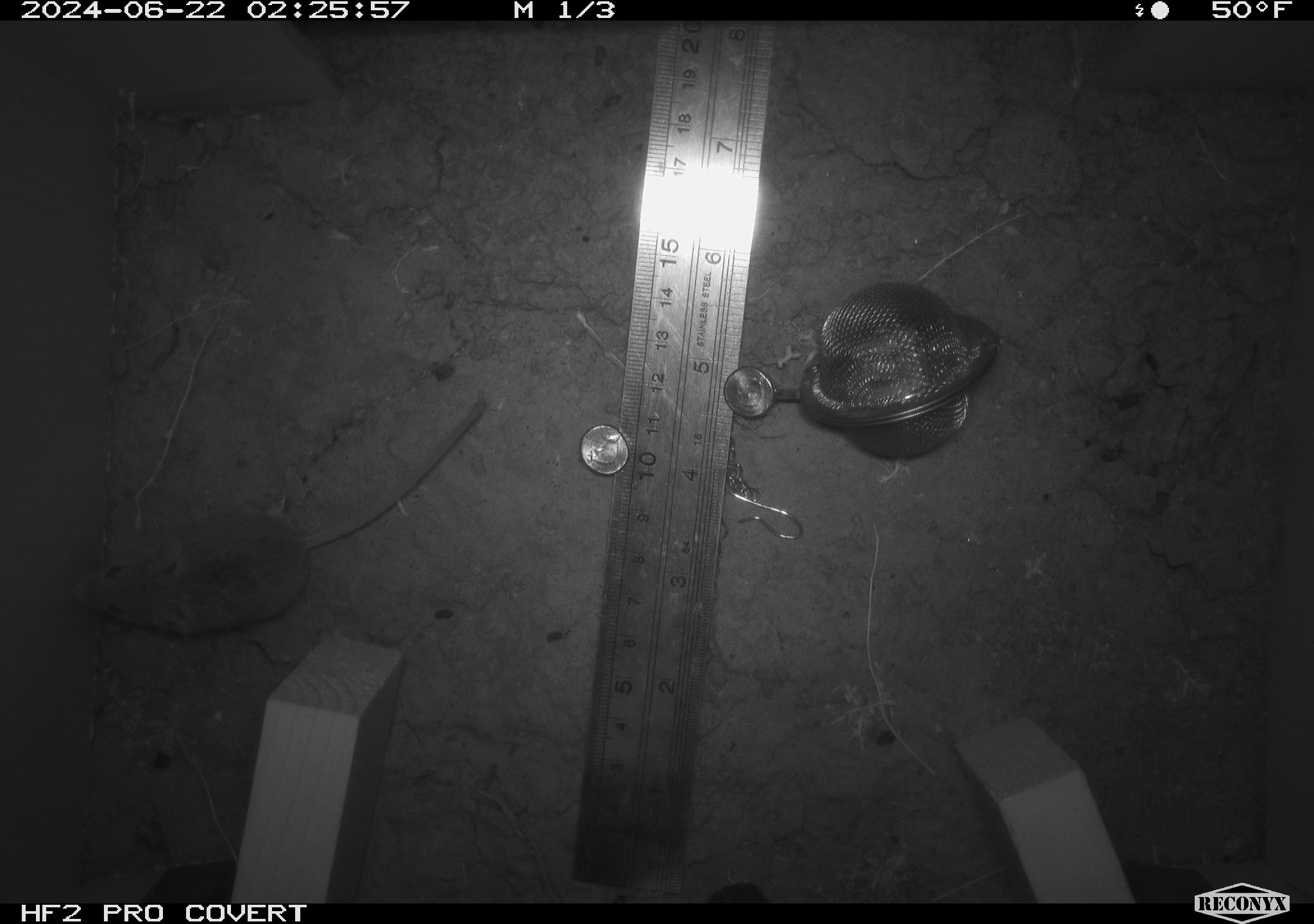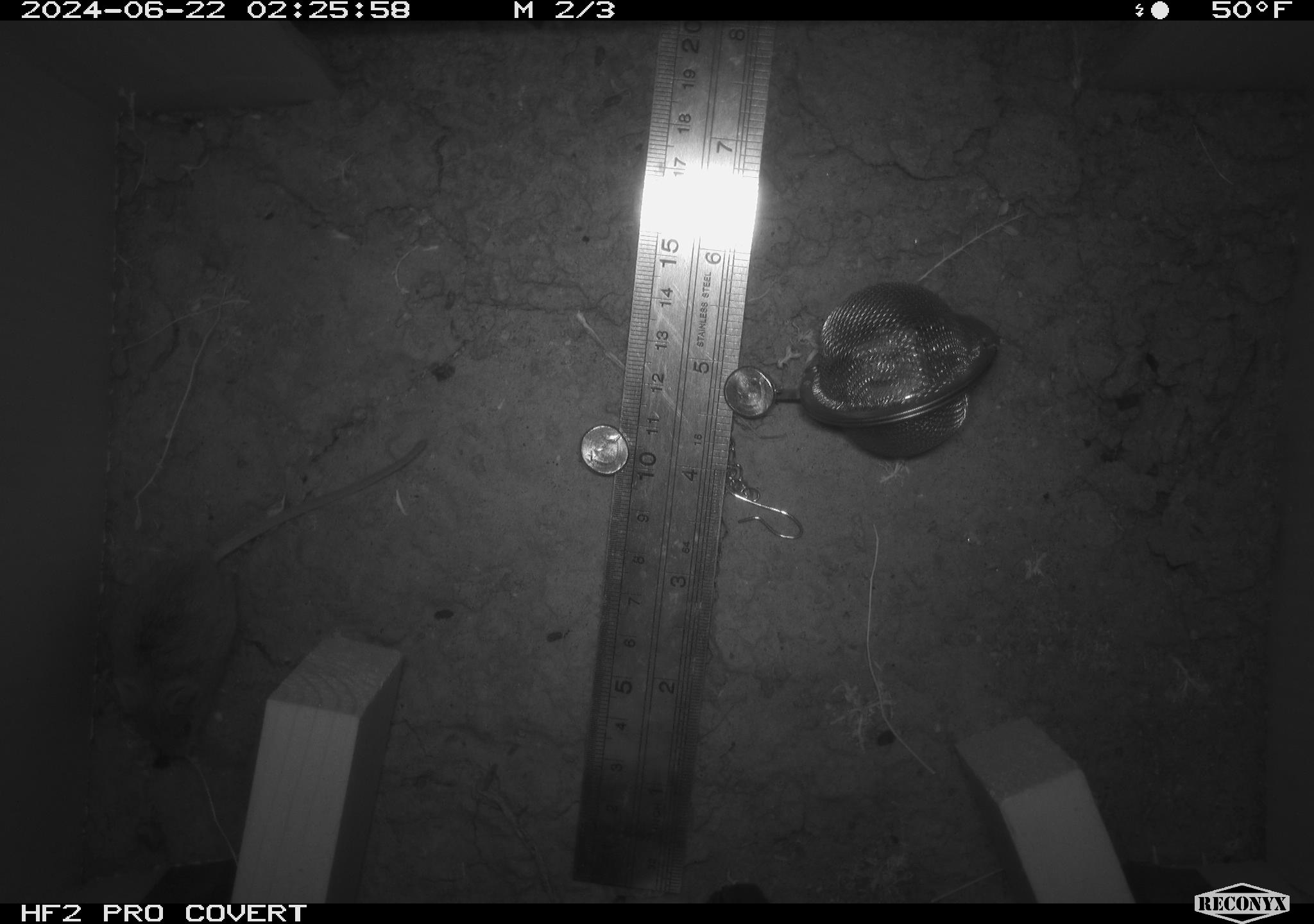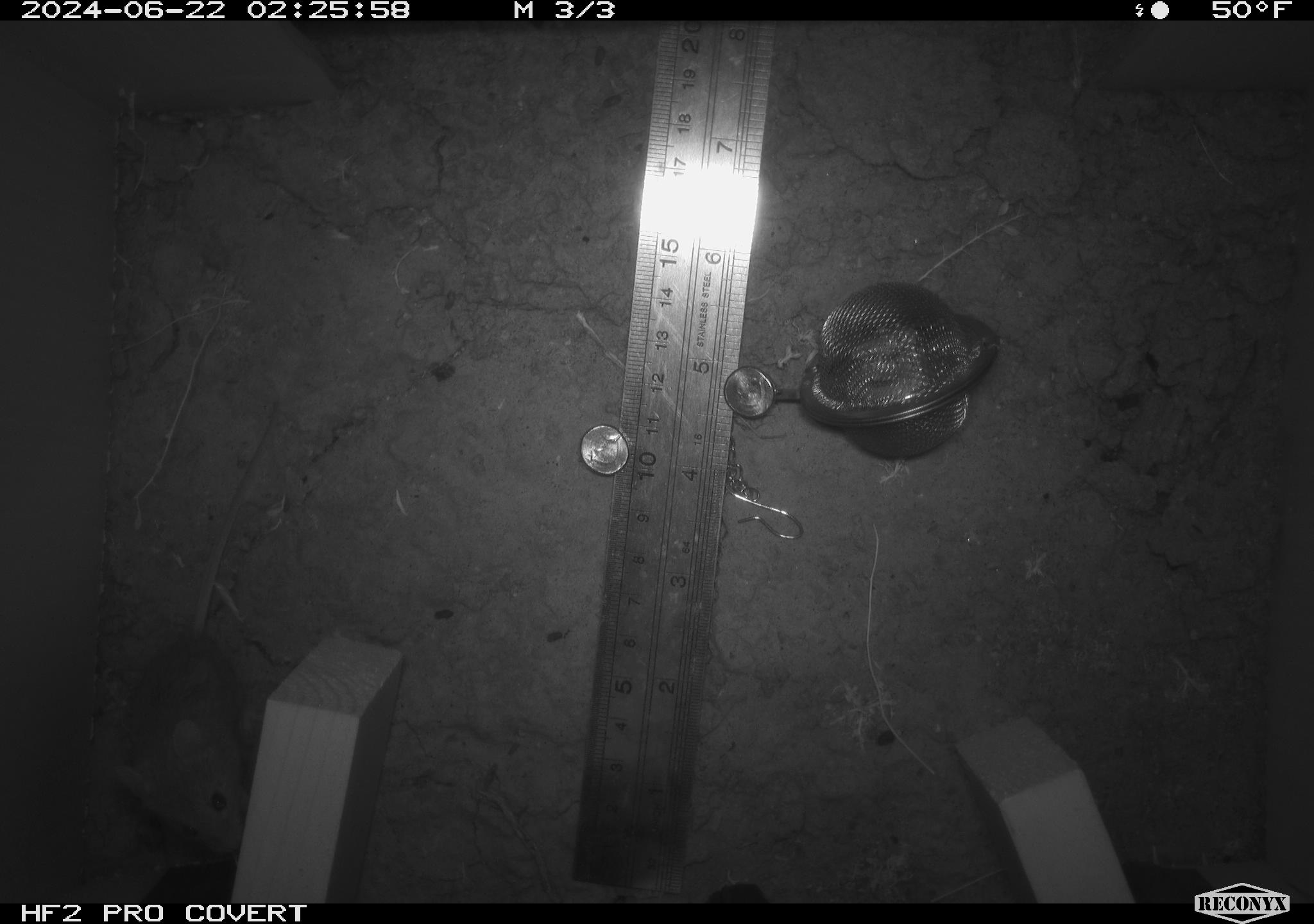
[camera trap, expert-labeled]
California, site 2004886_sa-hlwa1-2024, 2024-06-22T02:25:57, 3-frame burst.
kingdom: Animalia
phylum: Chordata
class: Mammalia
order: Rodentia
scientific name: Rodentia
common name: mouse species